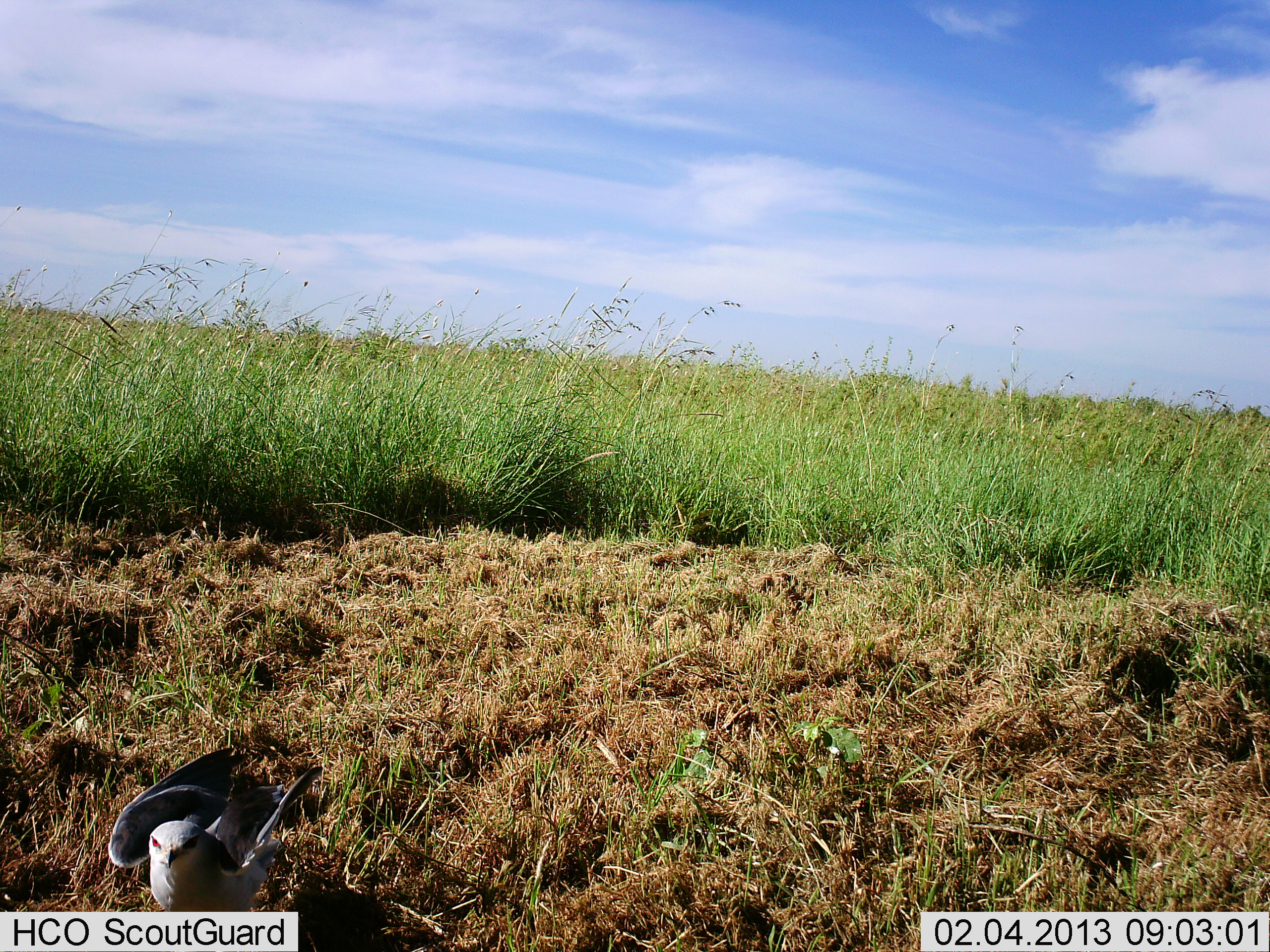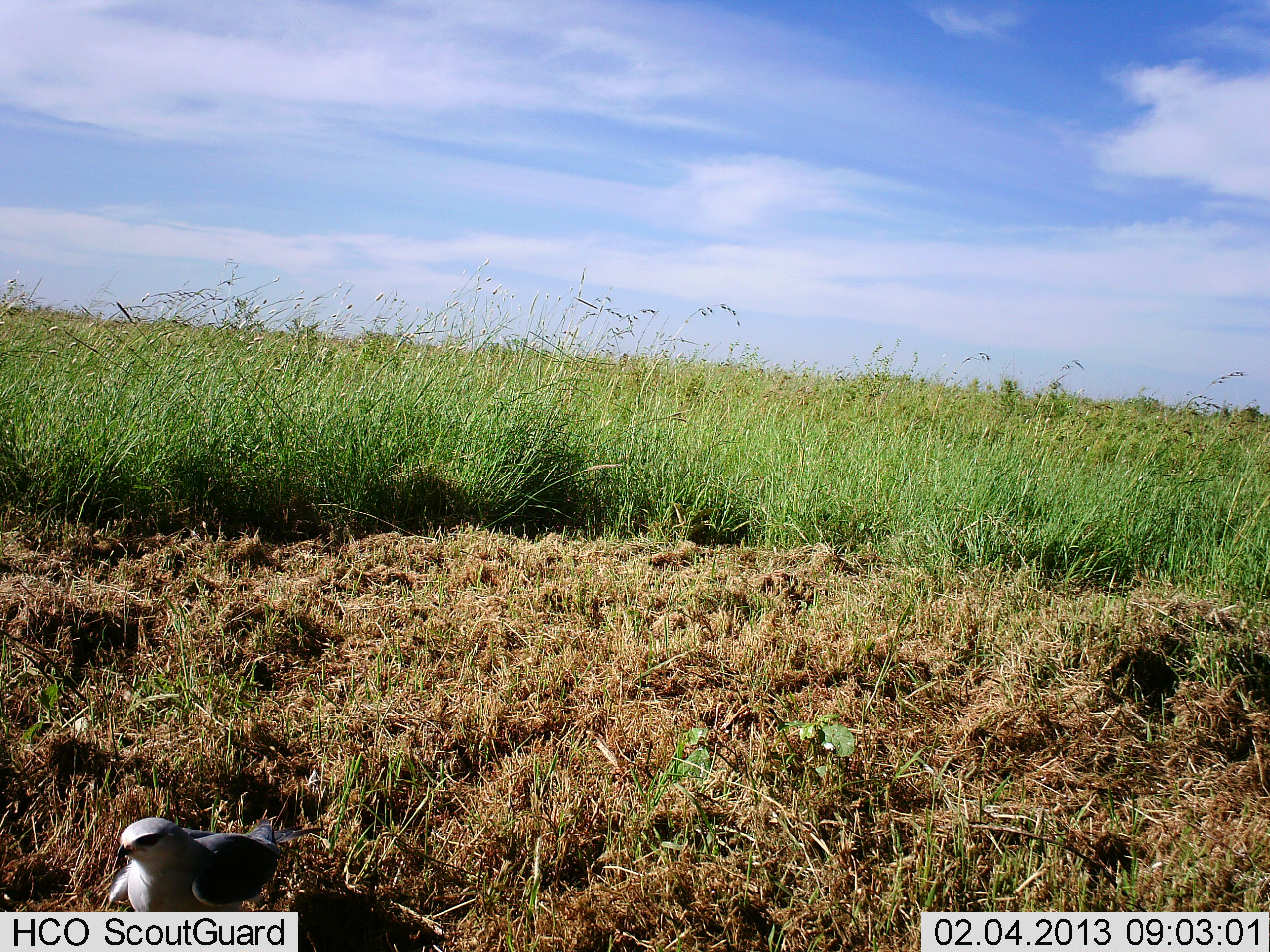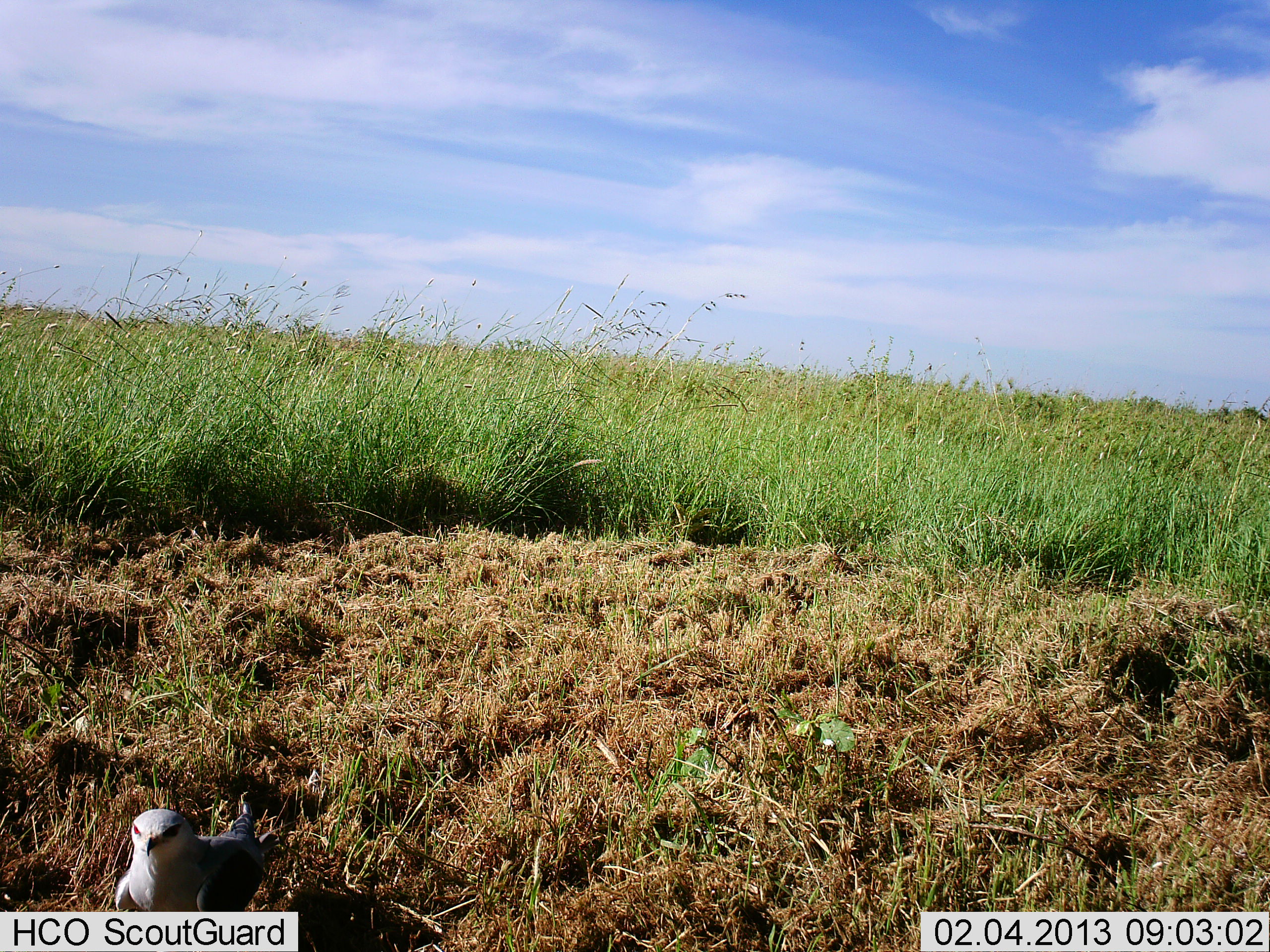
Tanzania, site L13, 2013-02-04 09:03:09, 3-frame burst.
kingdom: Animalia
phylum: Chordata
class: Aves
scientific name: Aves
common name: bird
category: otherbird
Otherbird (bird) (Aves), count 1. Behavior (volunteer vote fractions): standing 81%, resting 10%, moving 14%, interacting 0%. Young present (vote fraction): 0%. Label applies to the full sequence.